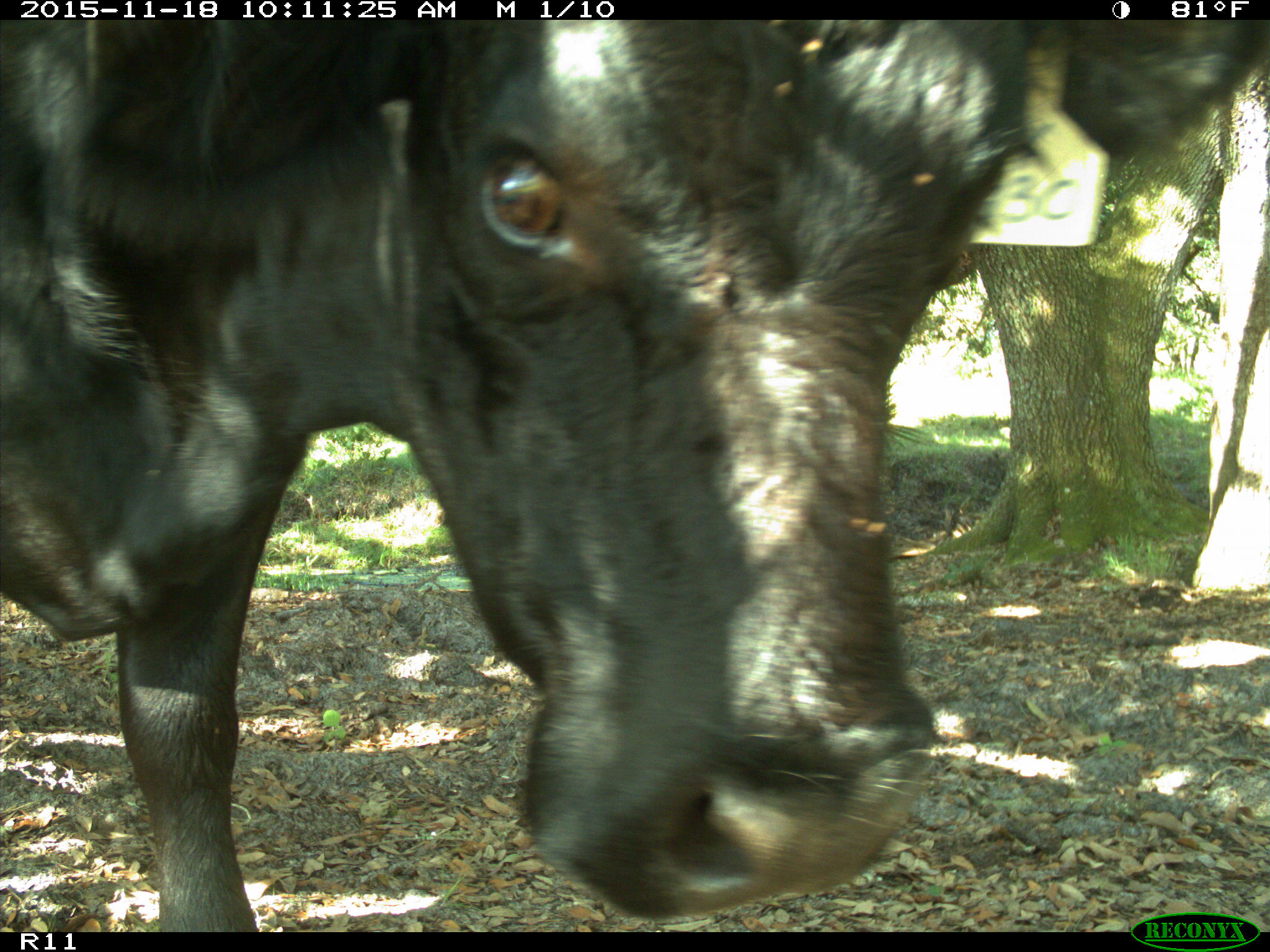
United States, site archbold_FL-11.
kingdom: Animalia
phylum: Chordata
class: Mammalia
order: Artiodactyla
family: Bovidae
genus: Bos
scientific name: Bos taurus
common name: domestic cow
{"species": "Bos taurus (domestic cow)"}